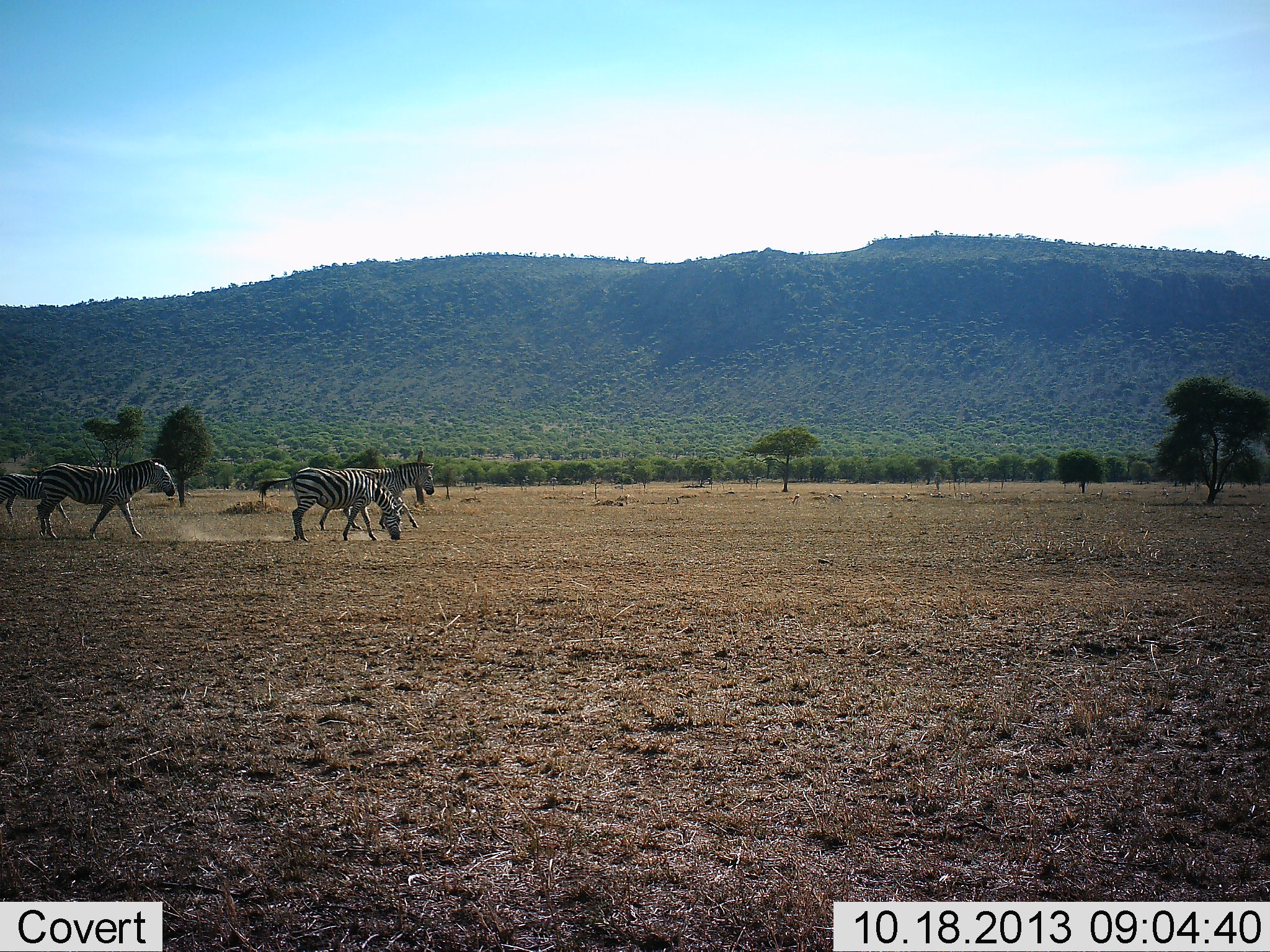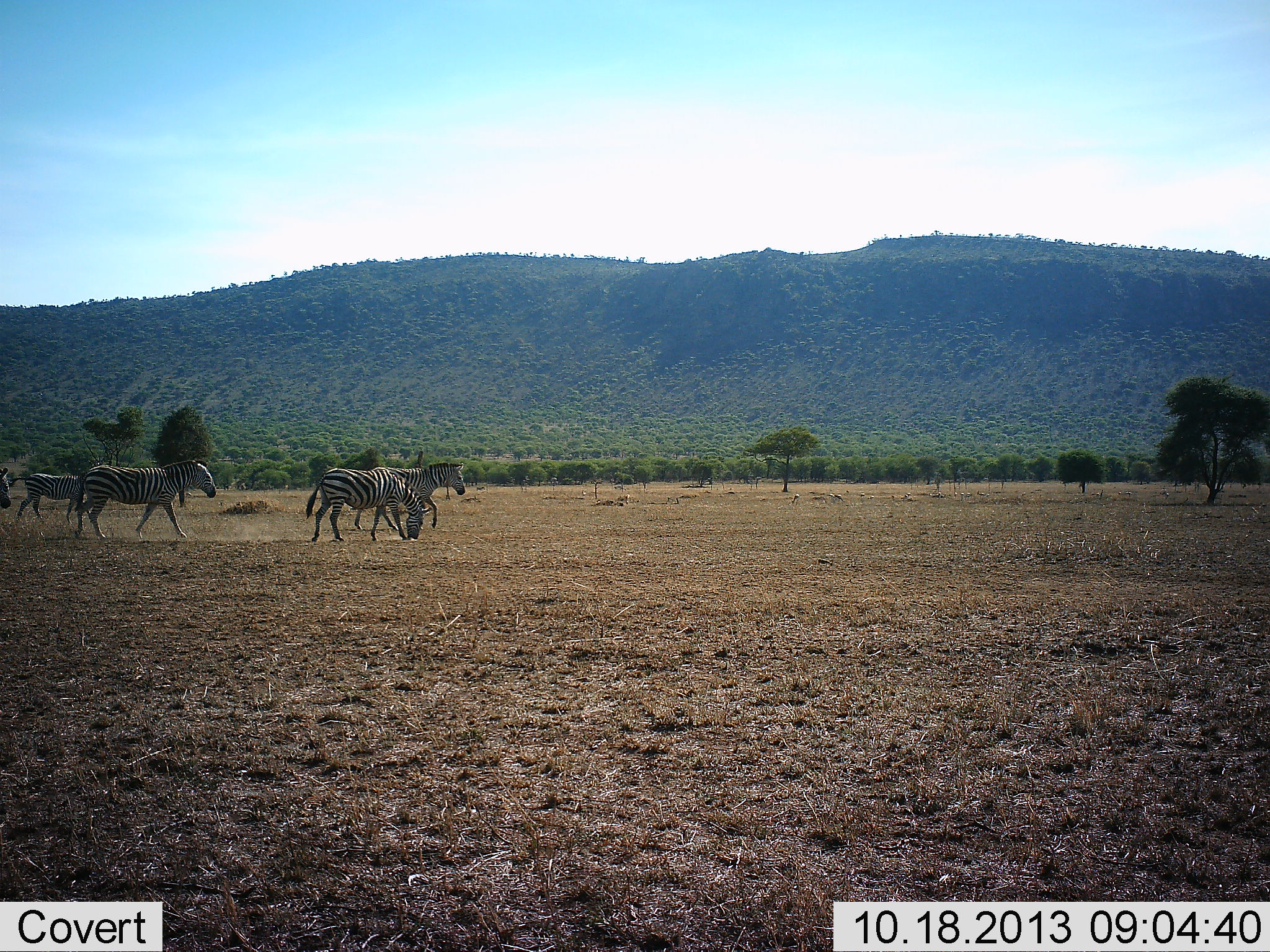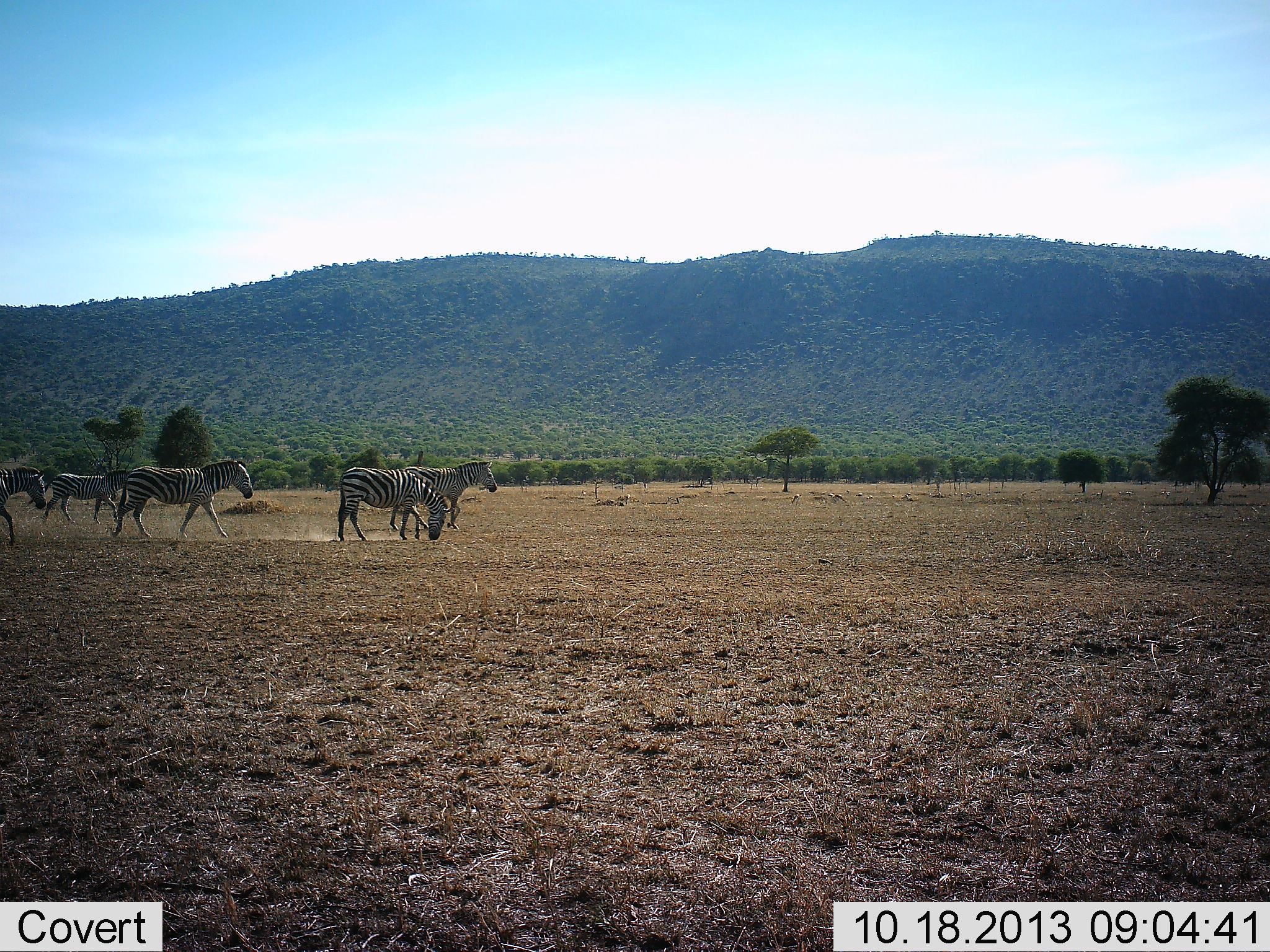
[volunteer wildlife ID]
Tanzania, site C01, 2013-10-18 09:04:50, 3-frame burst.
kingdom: Animalia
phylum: Chordata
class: Mammalia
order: Perissodactyla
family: Equidae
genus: Equus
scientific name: Equus quagga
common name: plains zebra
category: zebra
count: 5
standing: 0%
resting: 0%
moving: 100%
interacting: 0%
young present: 10%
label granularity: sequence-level